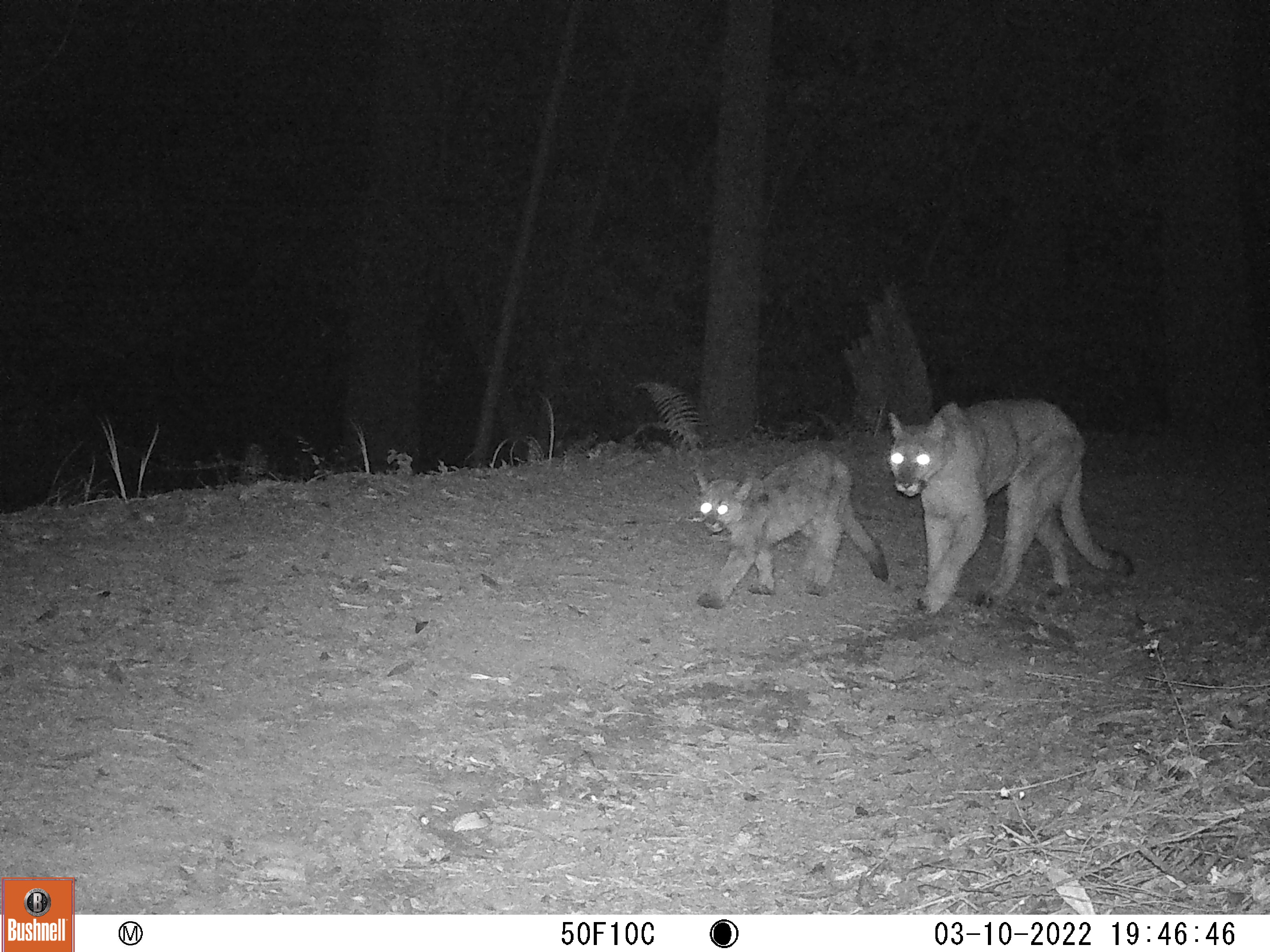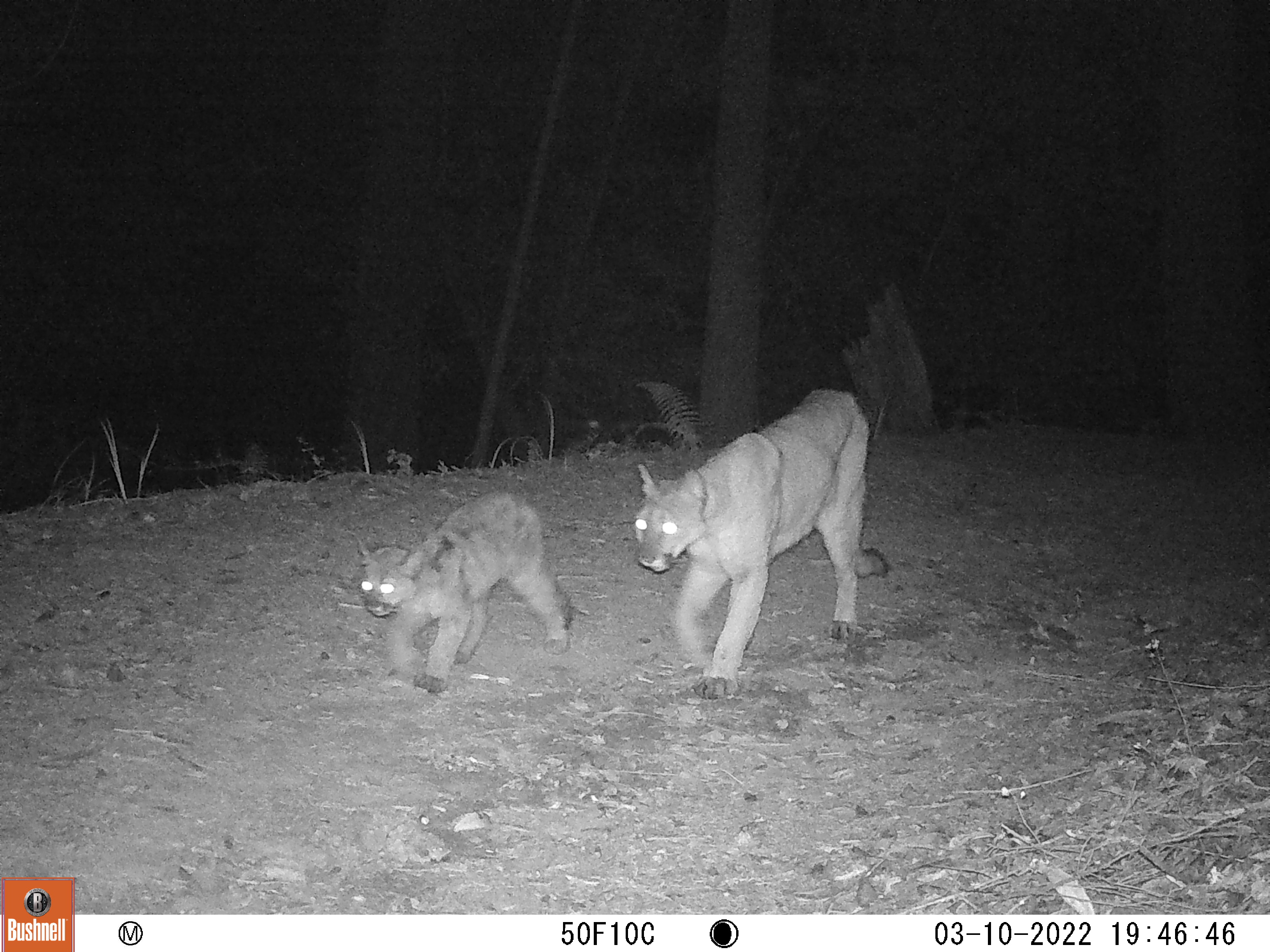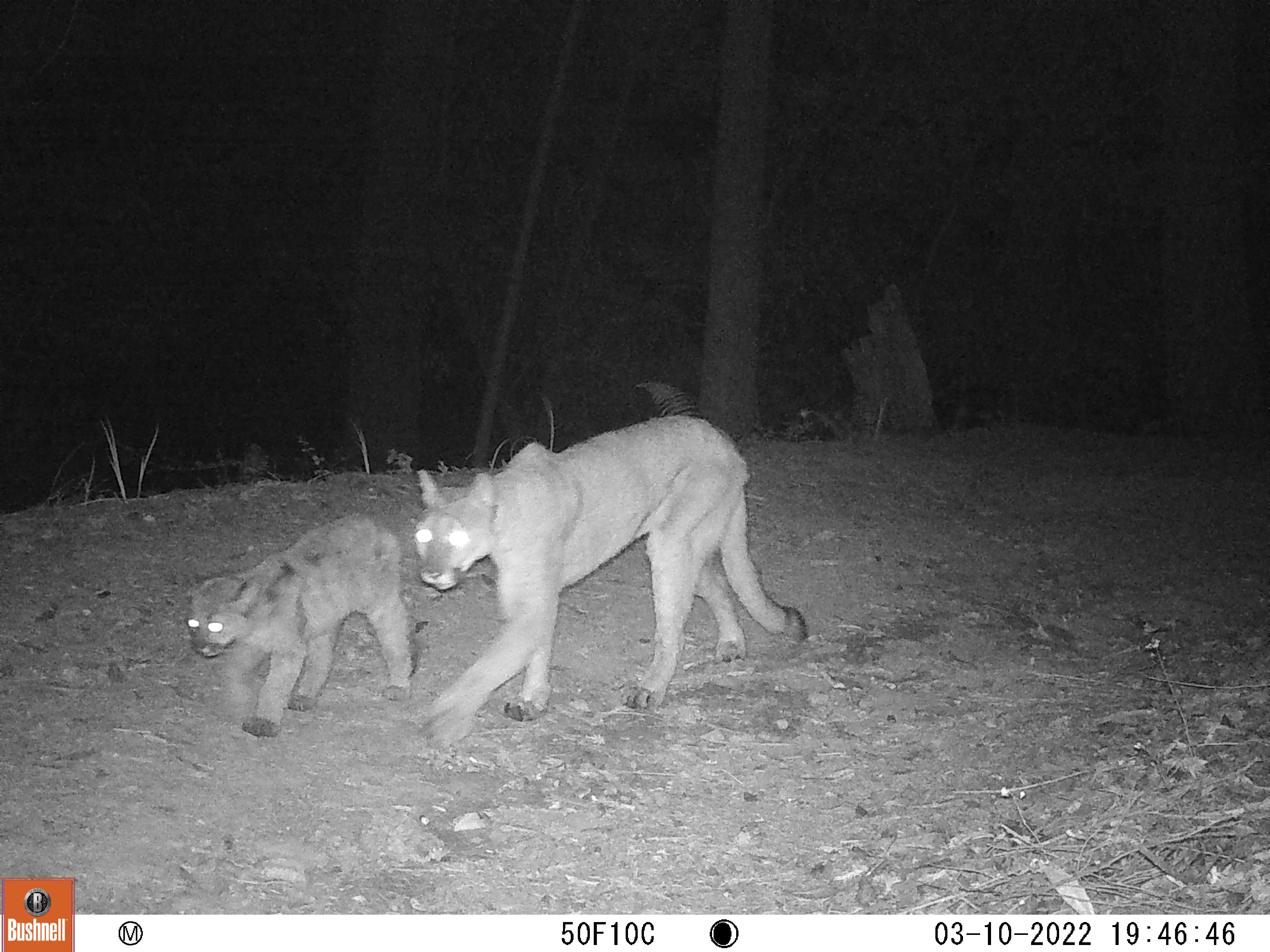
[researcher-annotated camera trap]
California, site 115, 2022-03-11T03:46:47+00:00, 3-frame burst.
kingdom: Animalia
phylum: Chordata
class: Mammalia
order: Carnivora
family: Felidae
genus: Puma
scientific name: Puma concolor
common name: puma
Puma (Puma concolor).